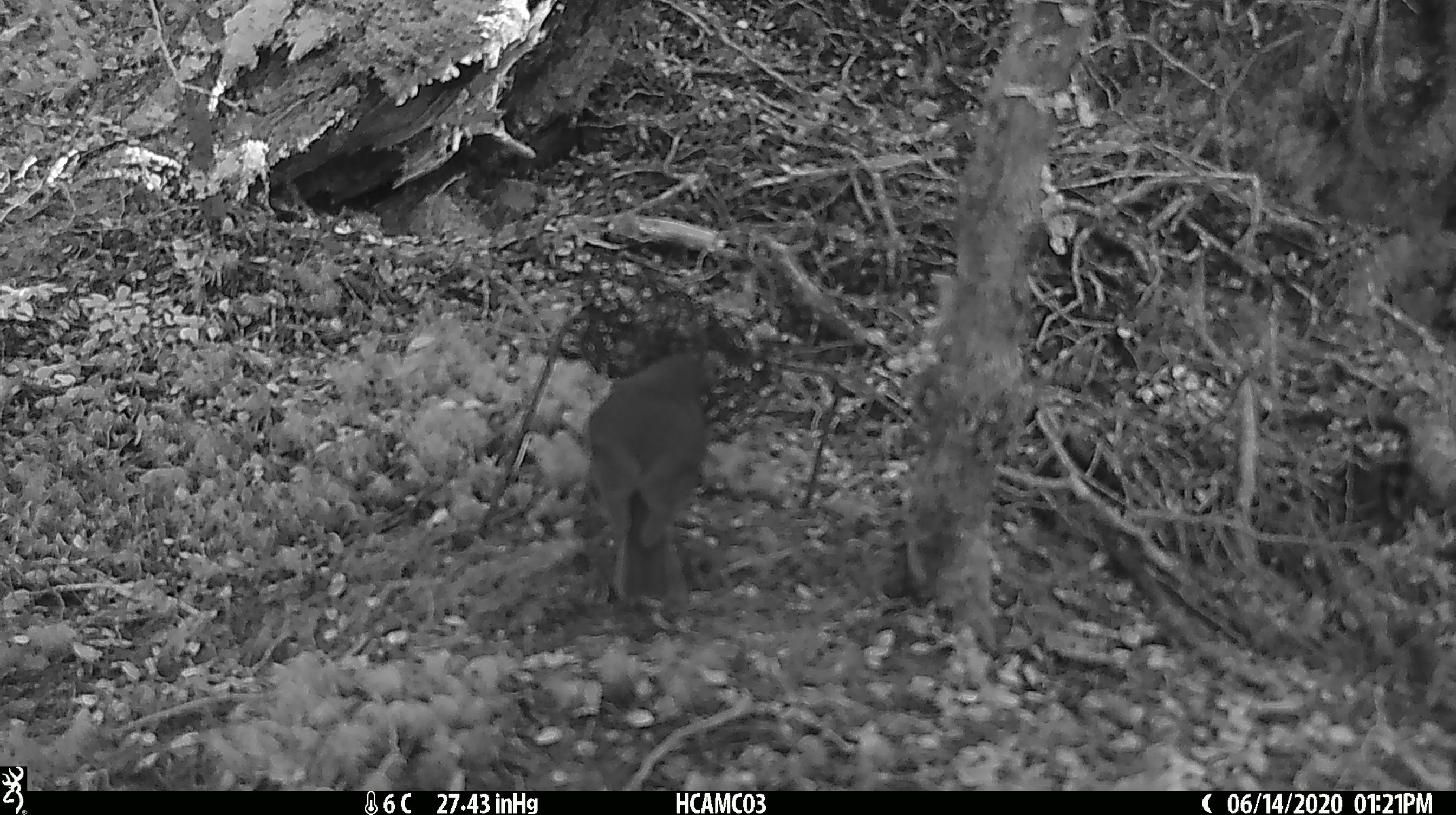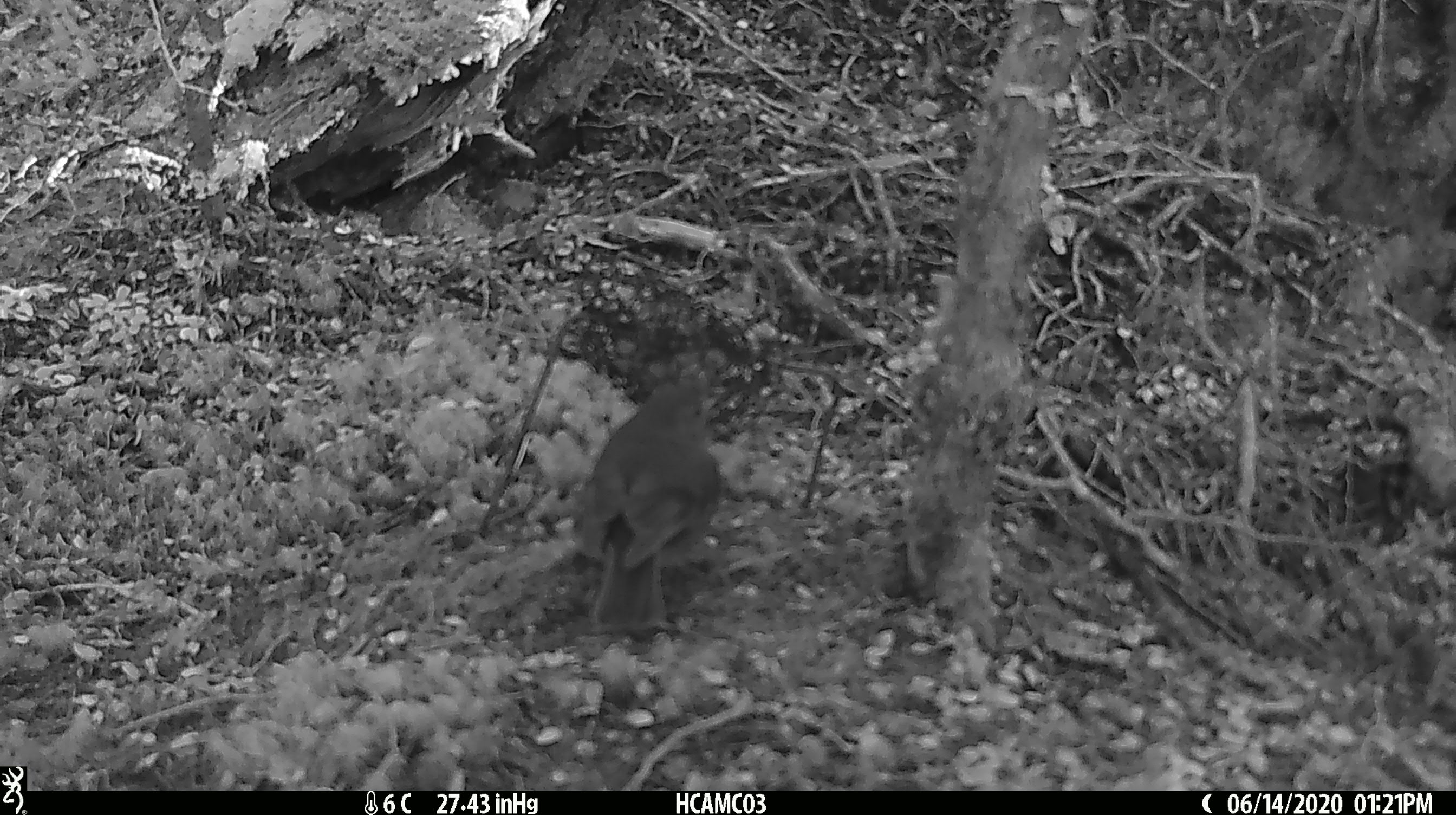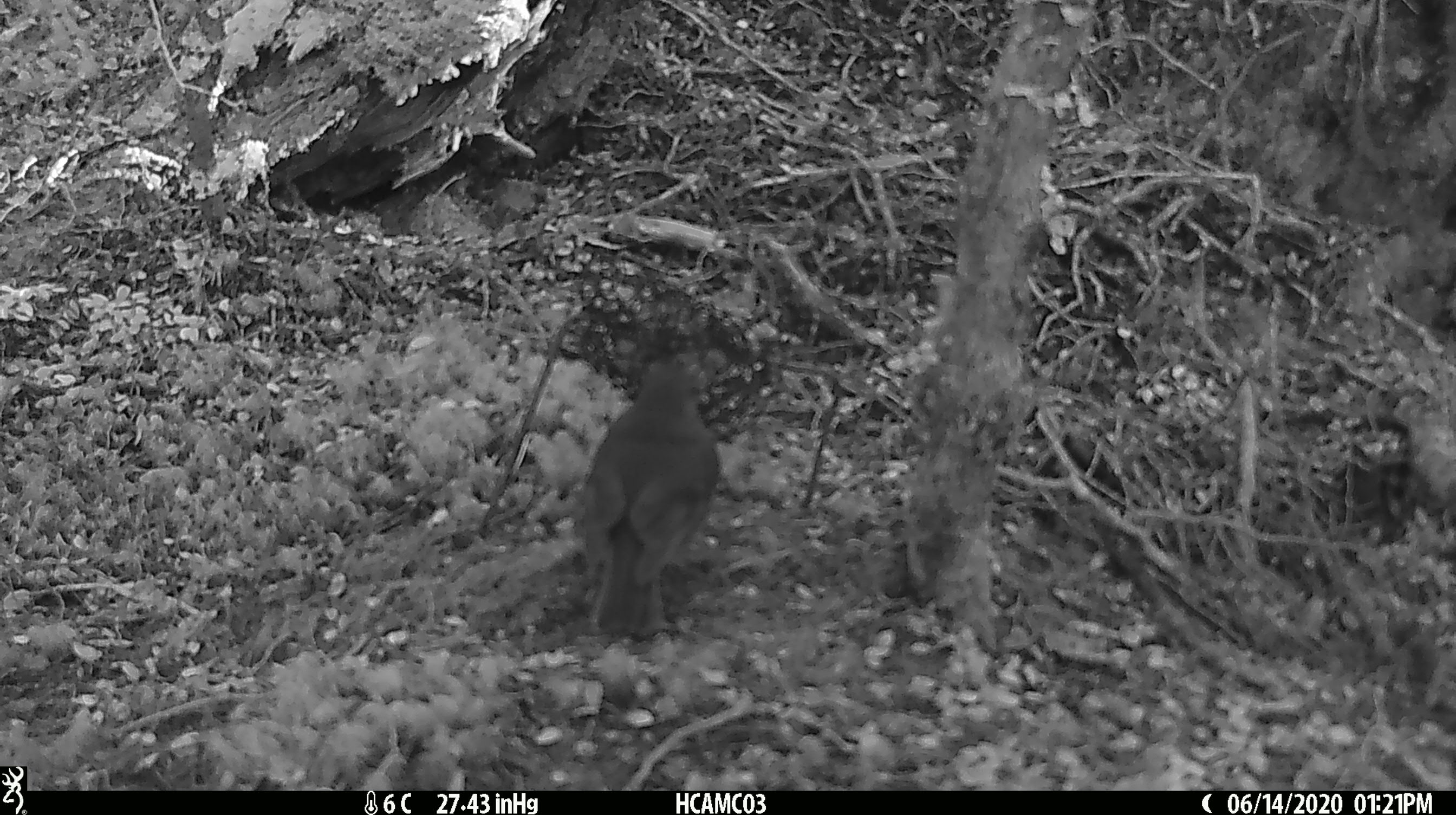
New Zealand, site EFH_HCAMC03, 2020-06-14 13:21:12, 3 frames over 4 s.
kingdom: Animalia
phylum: Chordata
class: Aves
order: Passeriformes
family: Petroicidae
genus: Petroica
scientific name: Petroica australis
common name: new zealand robin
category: robin